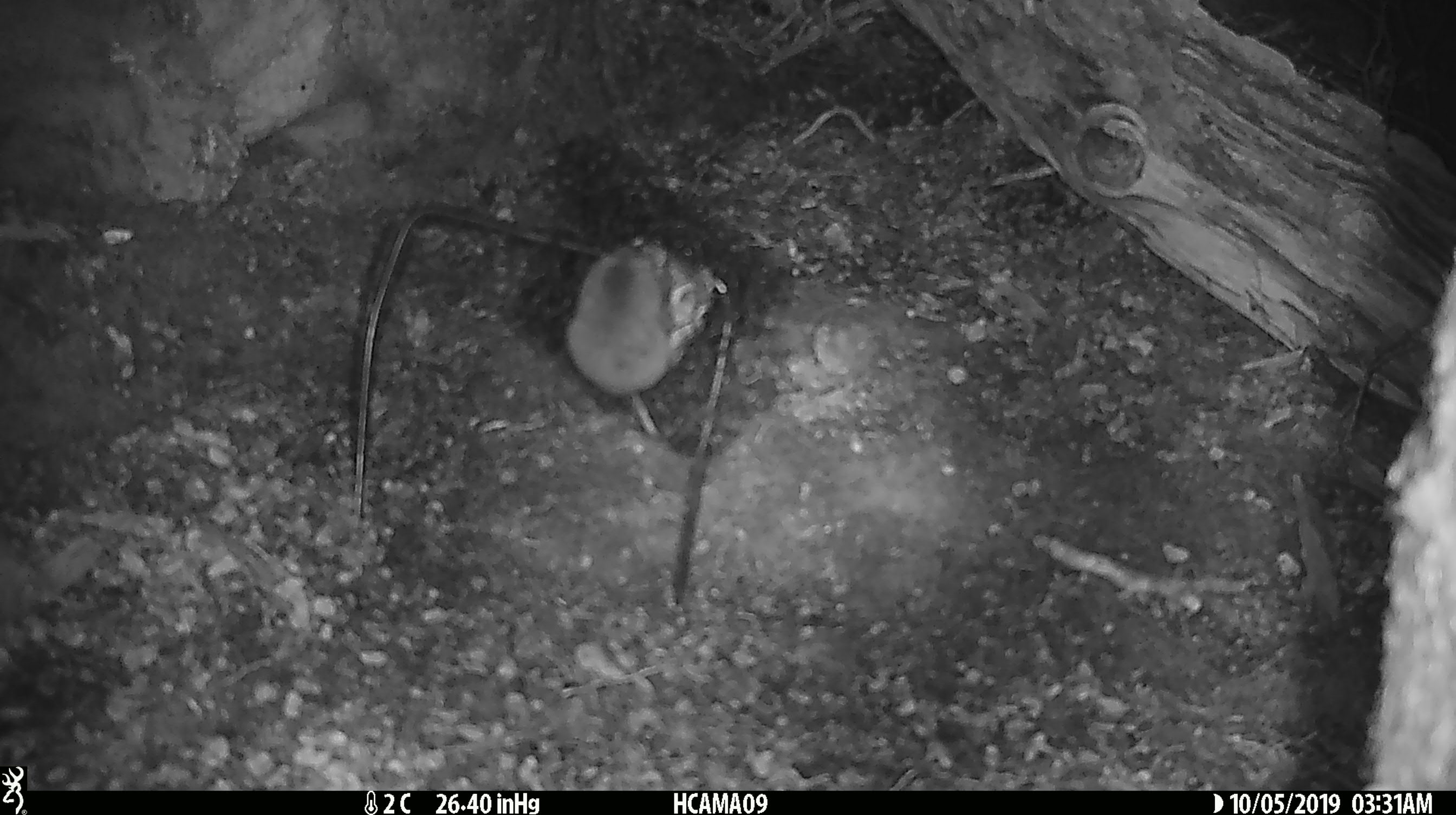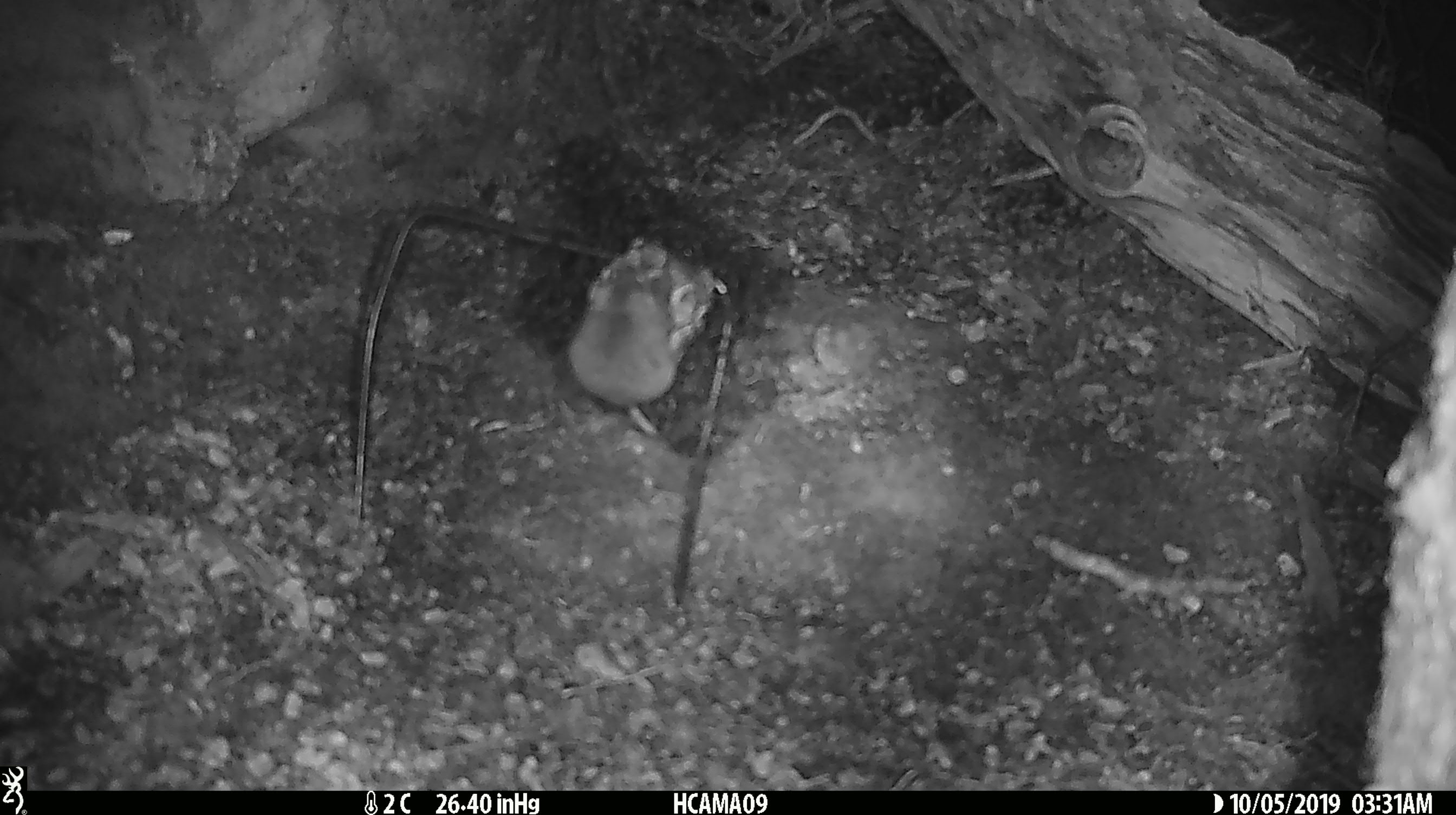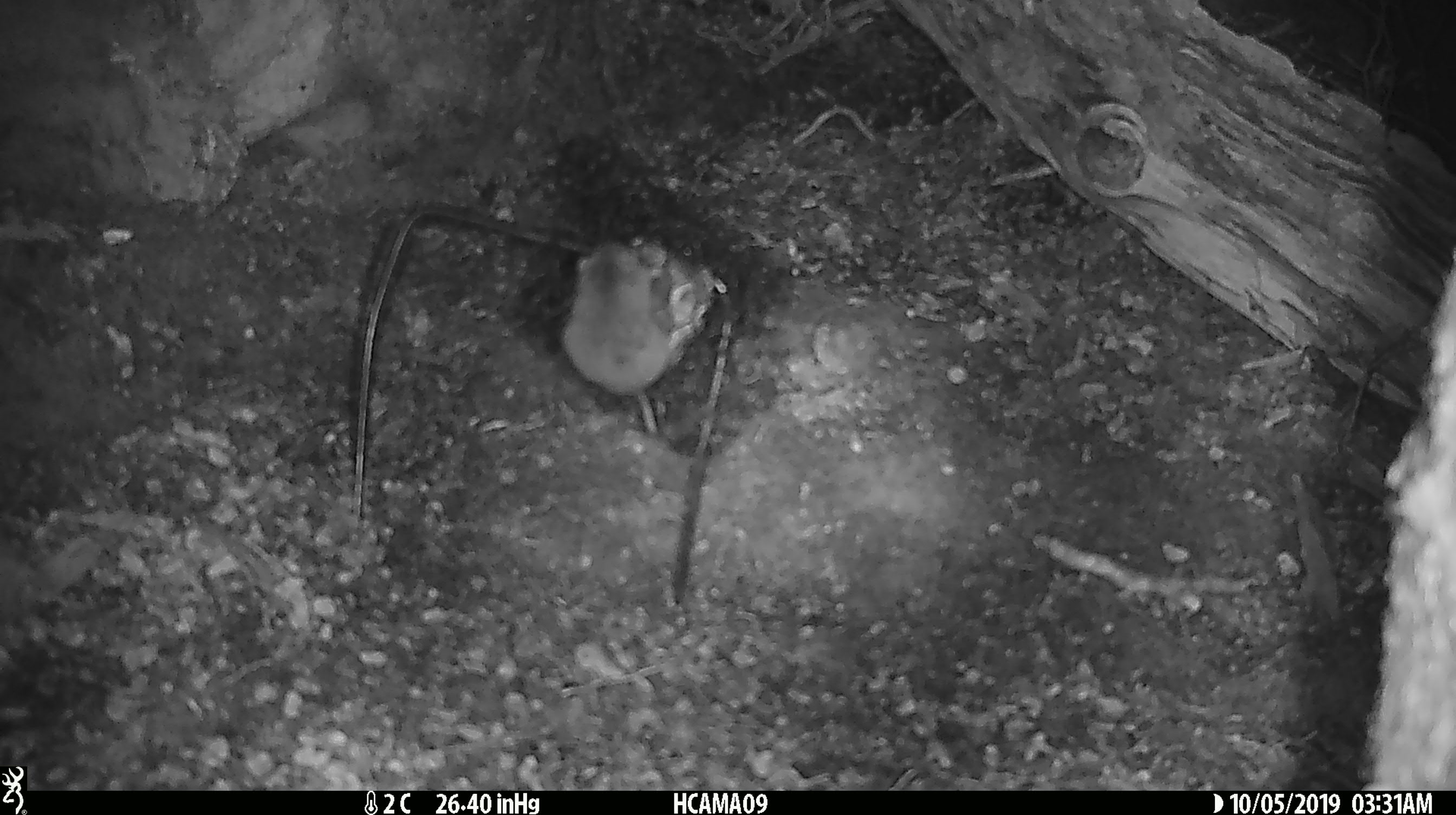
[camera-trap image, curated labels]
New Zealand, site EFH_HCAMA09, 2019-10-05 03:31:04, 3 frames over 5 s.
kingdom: Animalia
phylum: Chordata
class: Mammalia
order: Rodentia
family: Muridae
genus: Mus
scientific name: Mus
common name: mouse